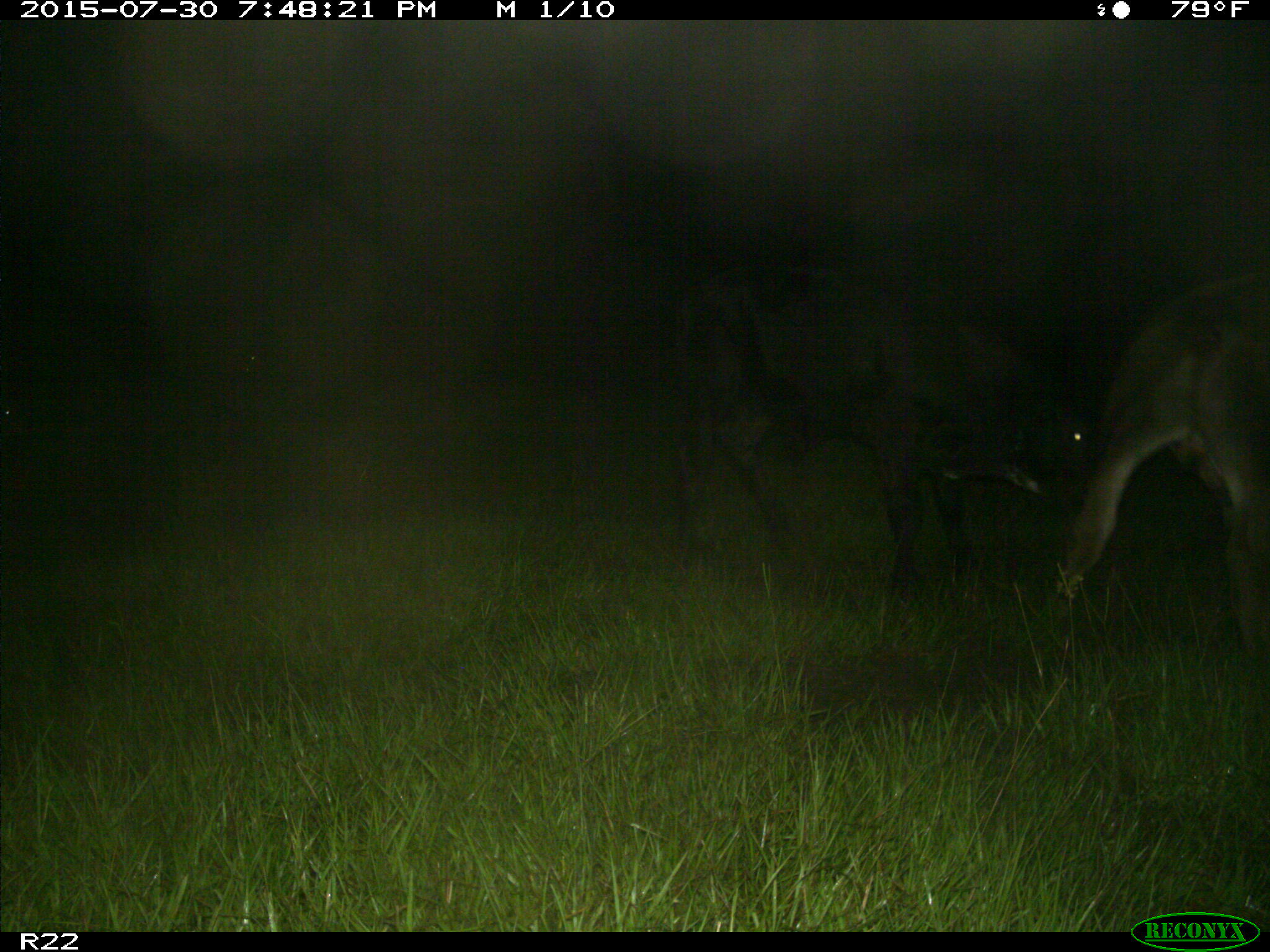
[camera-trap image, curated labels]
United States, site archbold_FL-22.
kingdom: Animalia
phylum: Chordata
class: Mammalia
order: Artiodactyla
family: Bovidae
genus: Bos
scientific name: Bos taurus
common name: domestic cow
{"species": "Bos taurus (domestic cow)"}